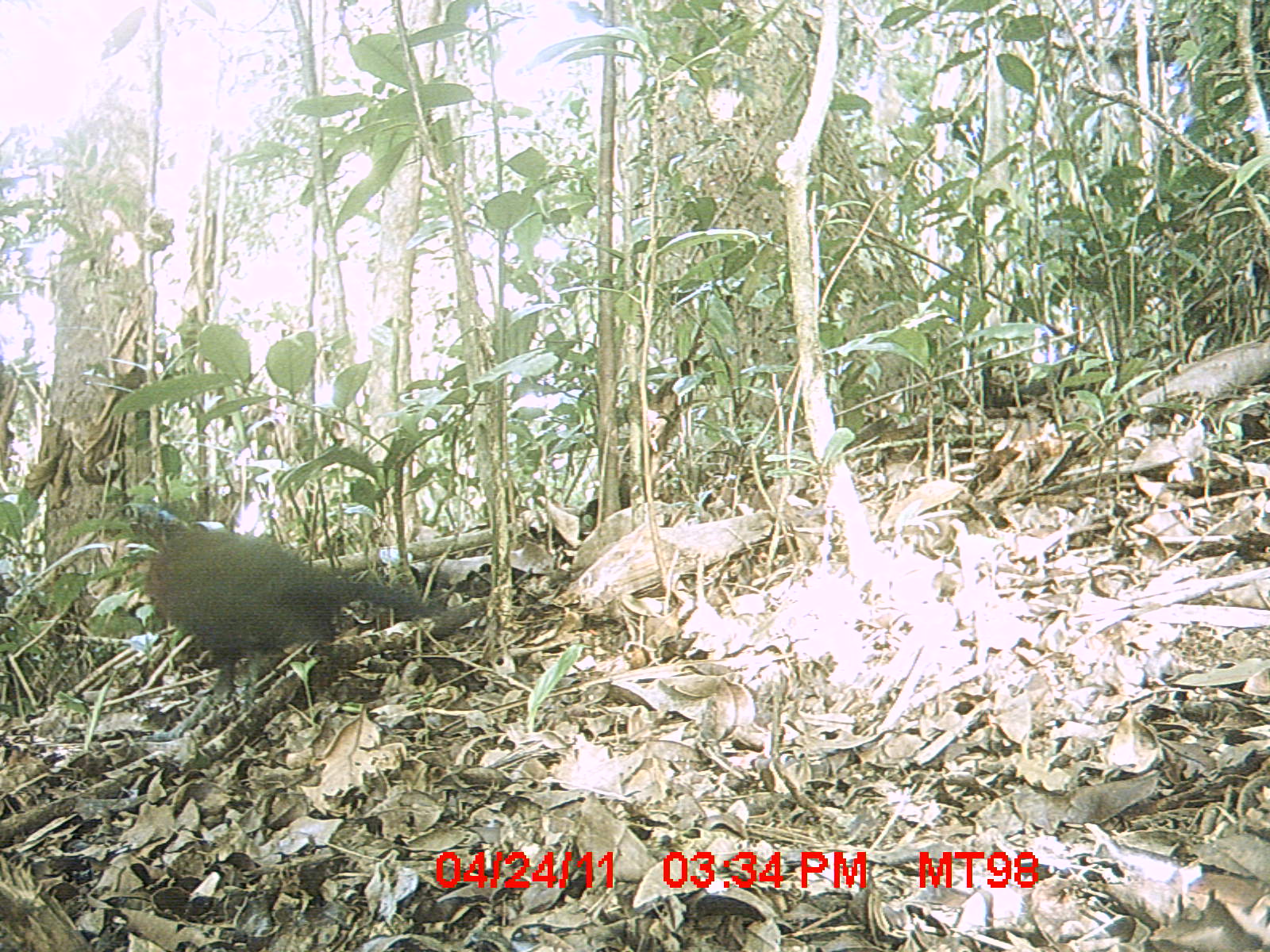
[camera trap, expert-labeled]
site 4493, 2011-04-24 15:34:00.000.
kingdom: Animalia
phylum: Chordata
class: Aves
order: Cuculiformes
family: Cuculidae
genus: Coua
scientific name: Coua serriana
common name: red-breasted coua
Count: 1.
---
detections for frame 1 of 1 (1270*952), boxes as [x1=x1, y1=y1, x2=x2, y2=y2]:
coua serriana: [x1=116, y1=500, x2=444, y2=722]